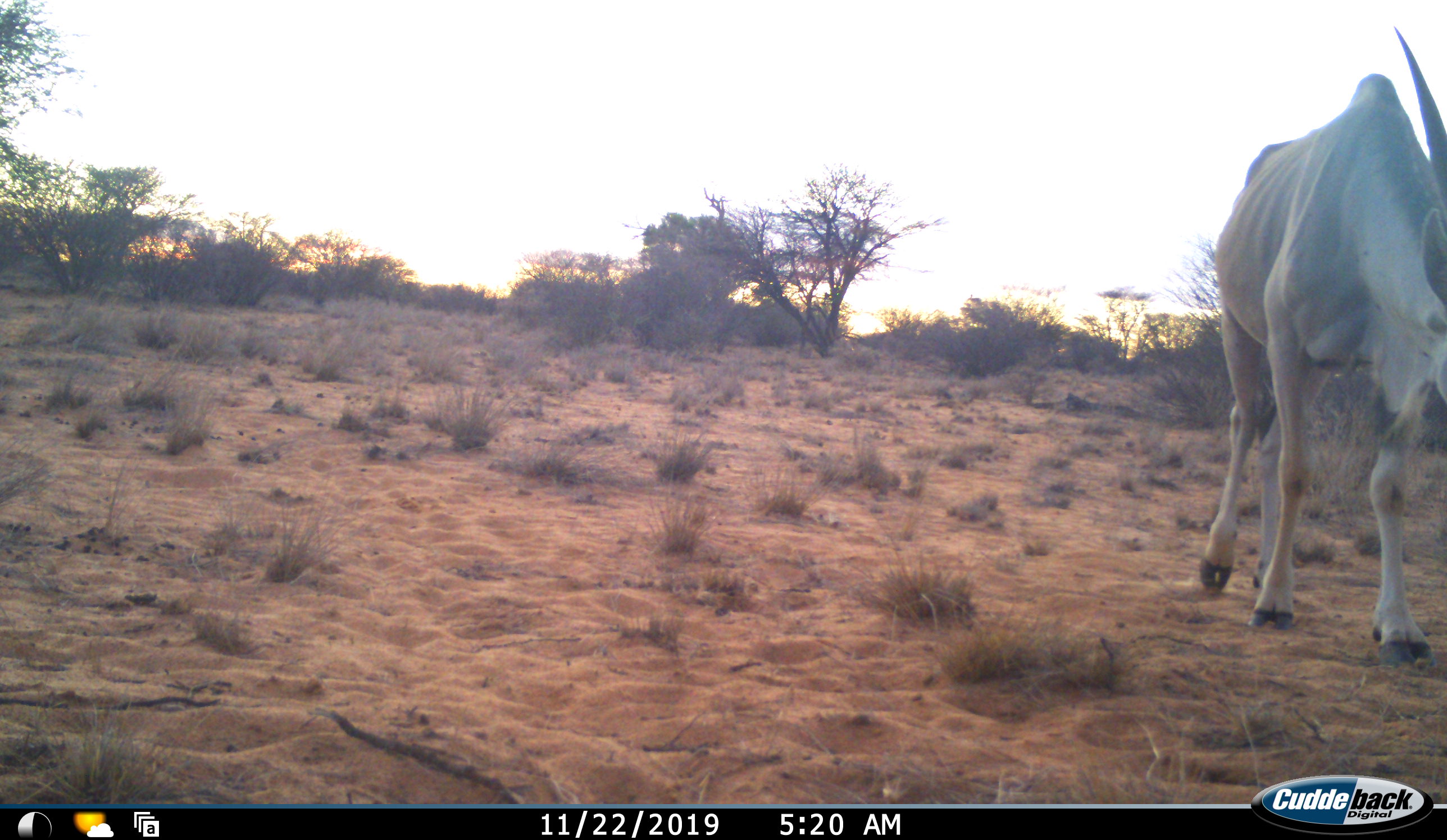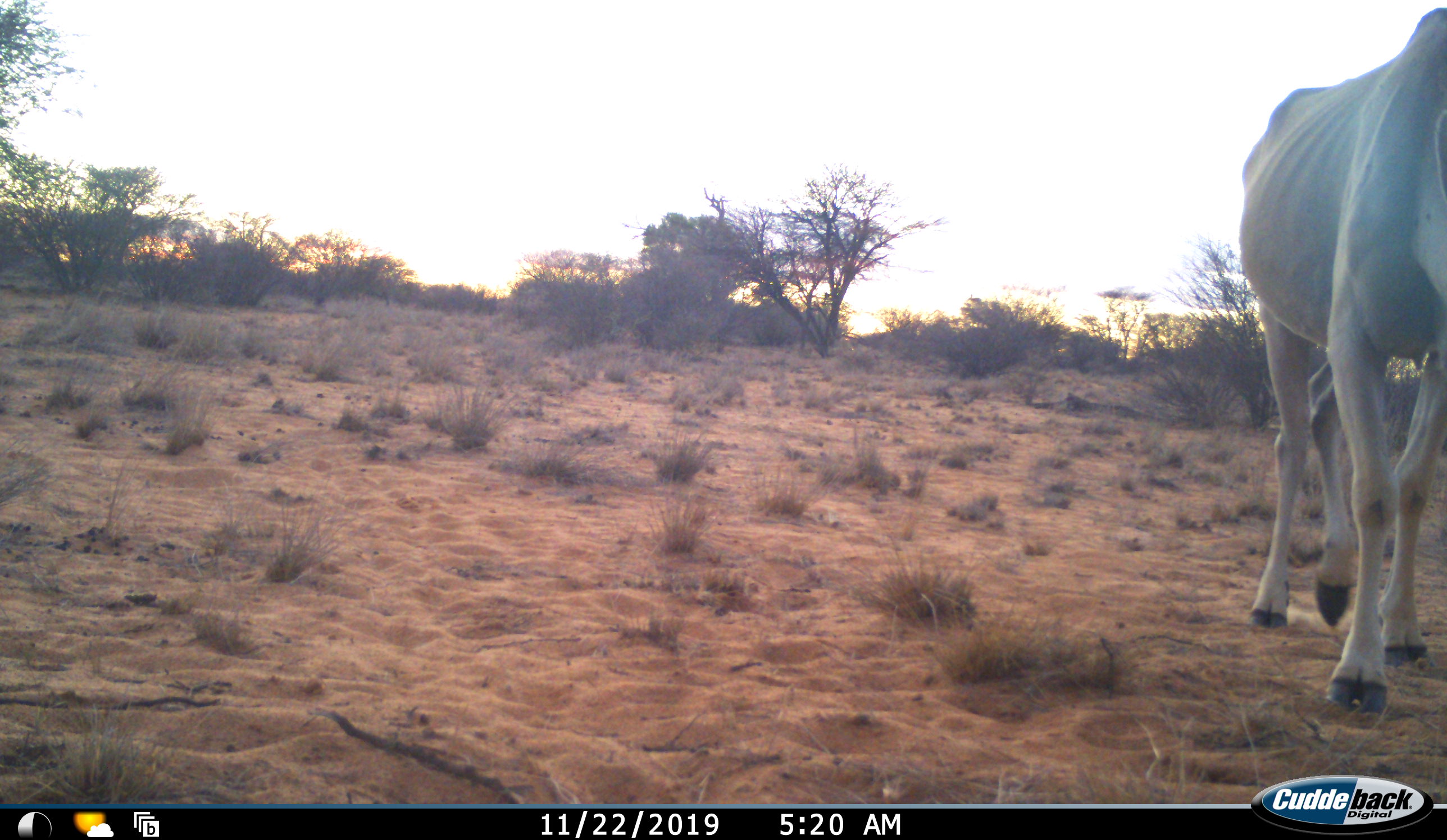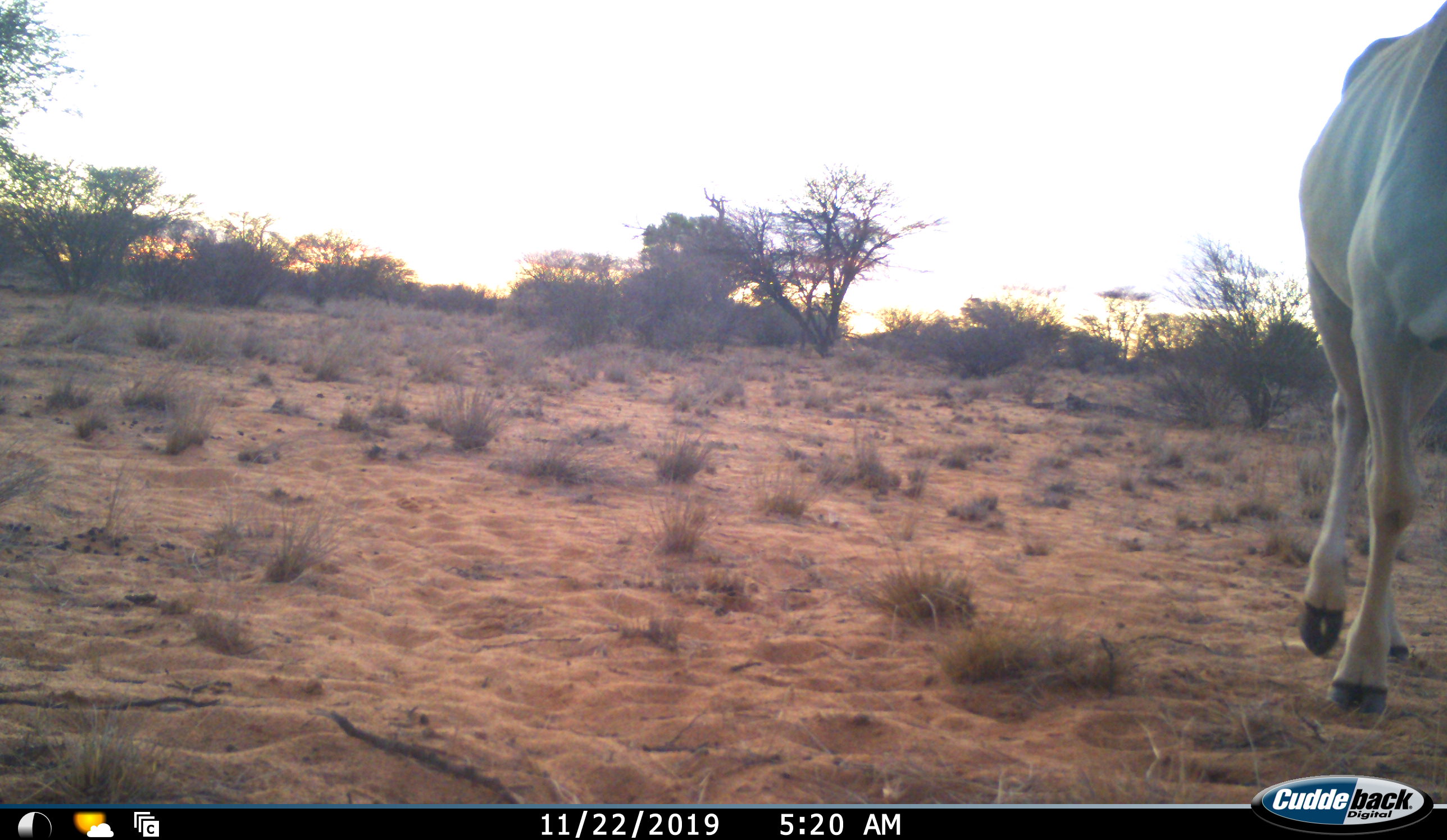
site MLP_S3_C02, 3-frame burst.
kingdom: Animalia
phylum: Chordata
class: Mammalia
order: Artiodactyla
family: Bovidae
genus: Tragelaphus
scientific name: Tragelaphus oryx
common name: eland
Eland (Tragelaphus oryx), count 1. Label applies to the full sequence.